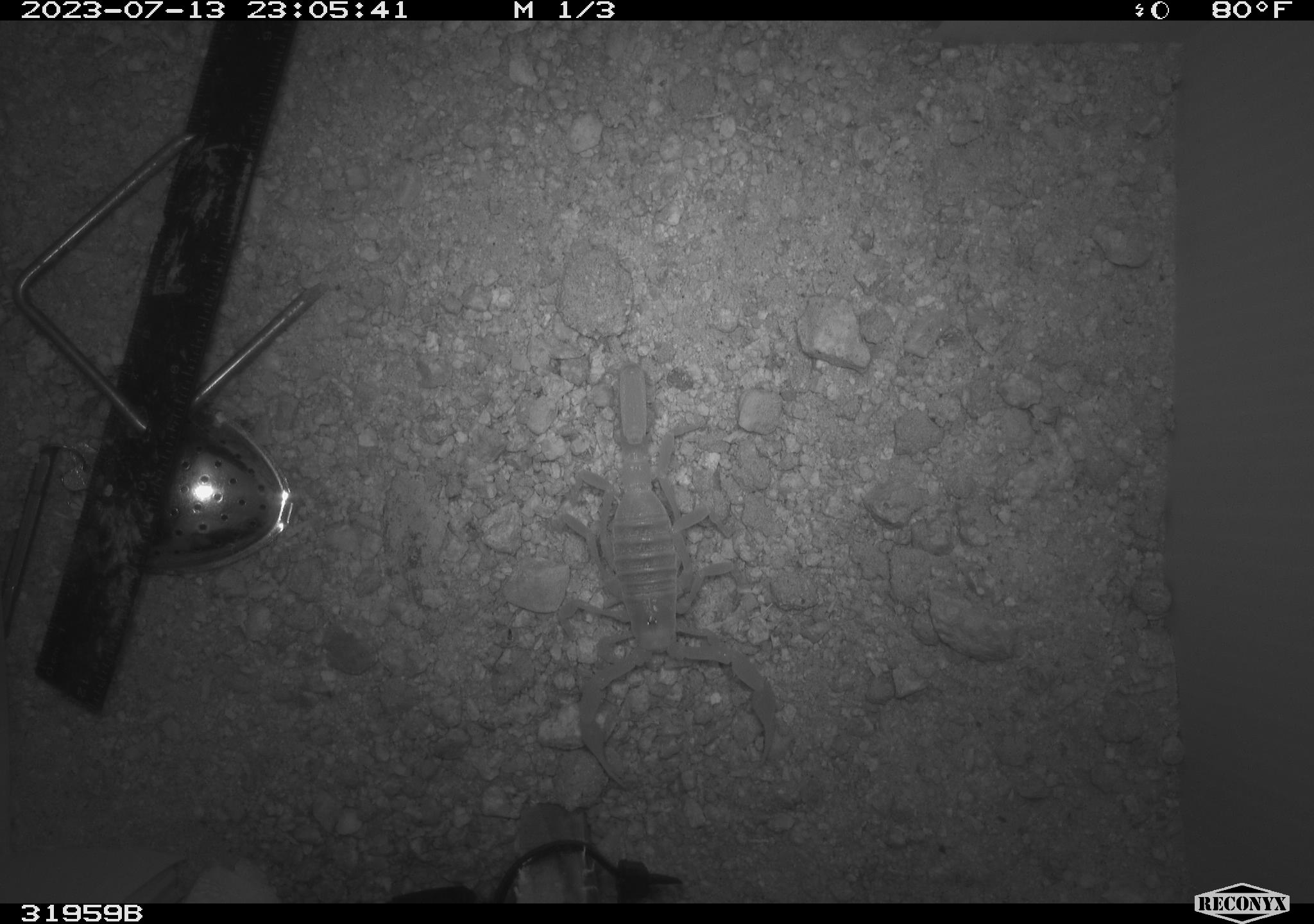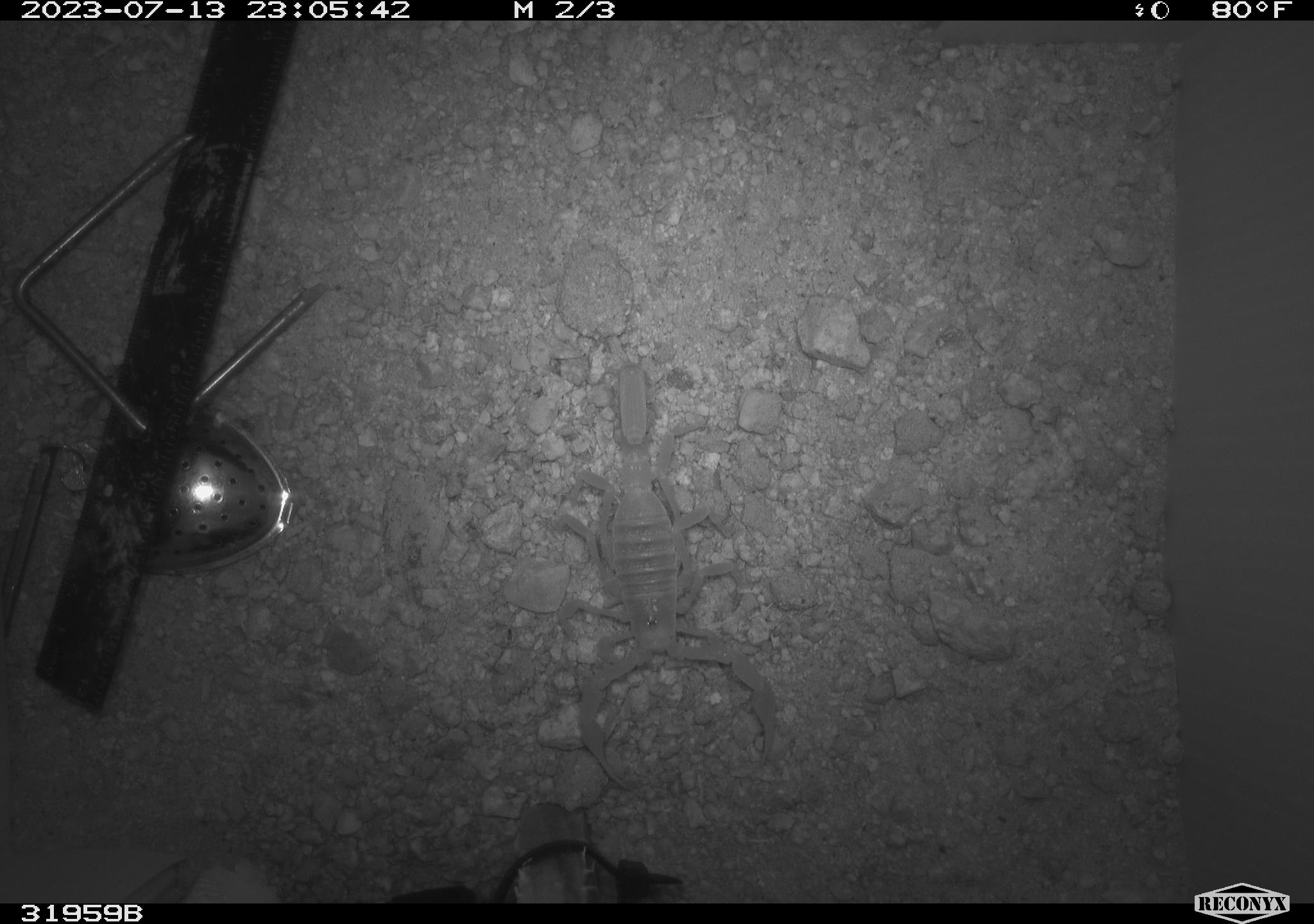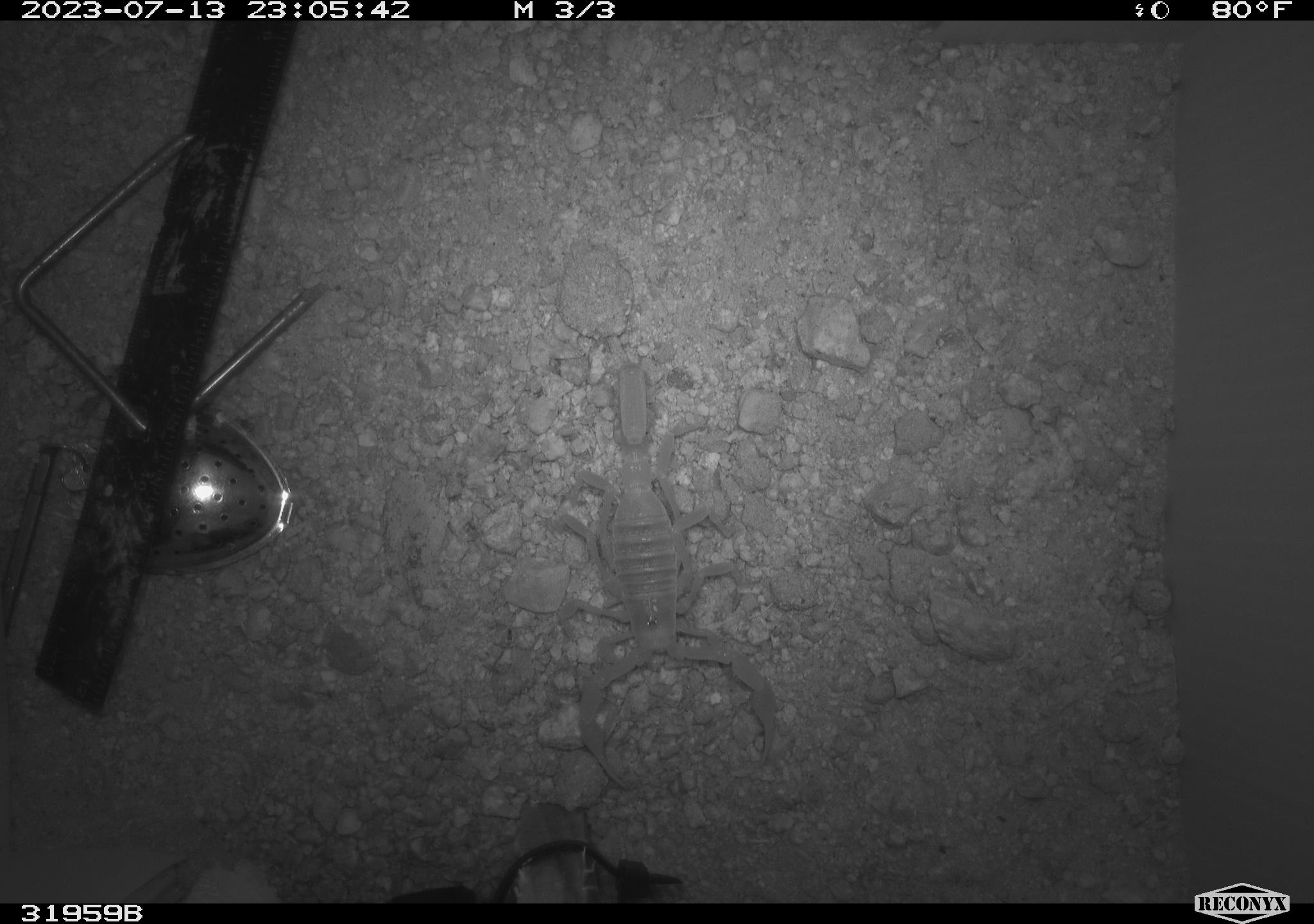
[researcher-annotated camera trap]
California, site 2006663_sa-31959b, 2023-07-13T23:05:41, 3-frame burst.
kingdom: Animalia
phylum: Arthropoda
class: Arachnida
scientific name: Arachnida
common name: arachnids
Arachnids (Arachnida).